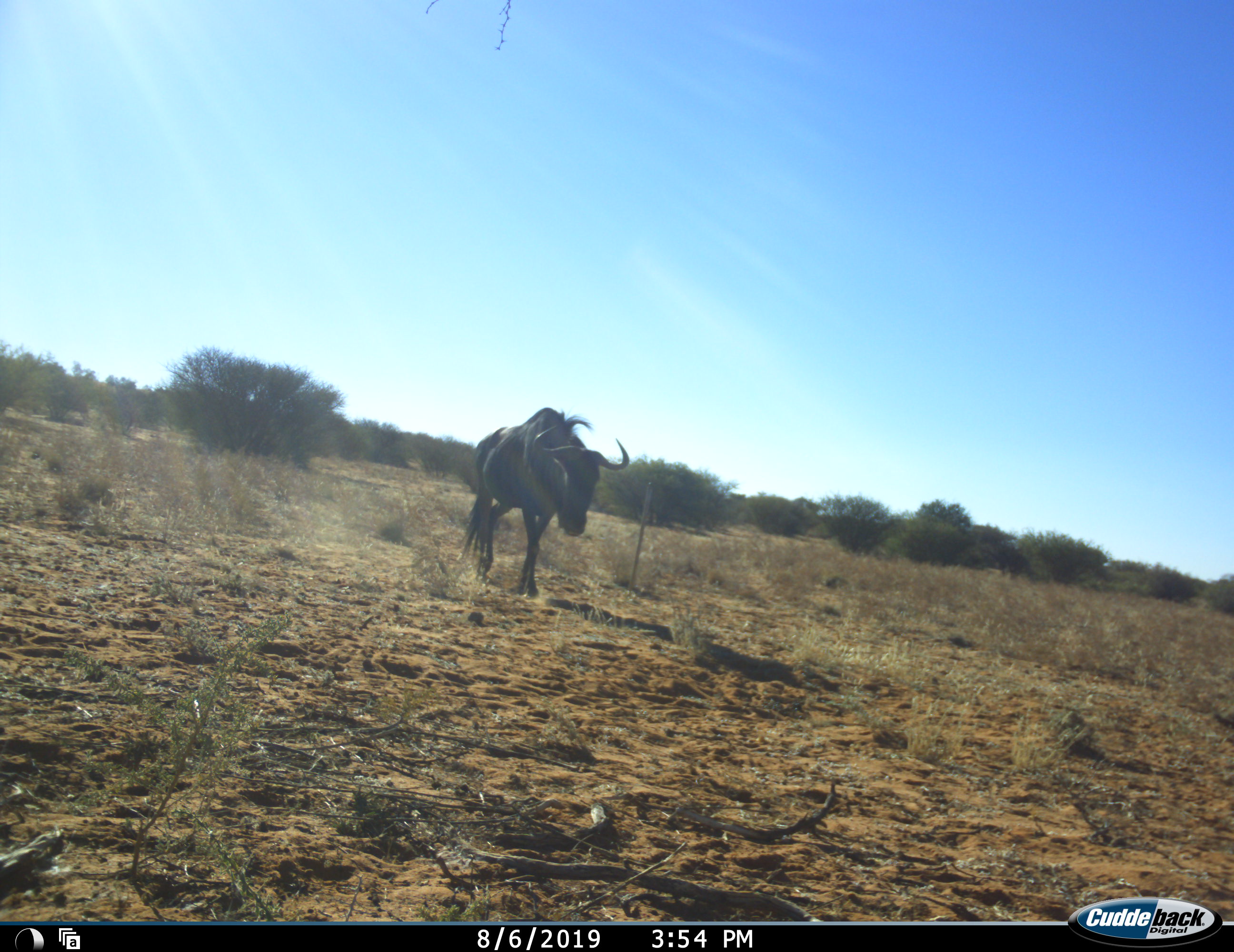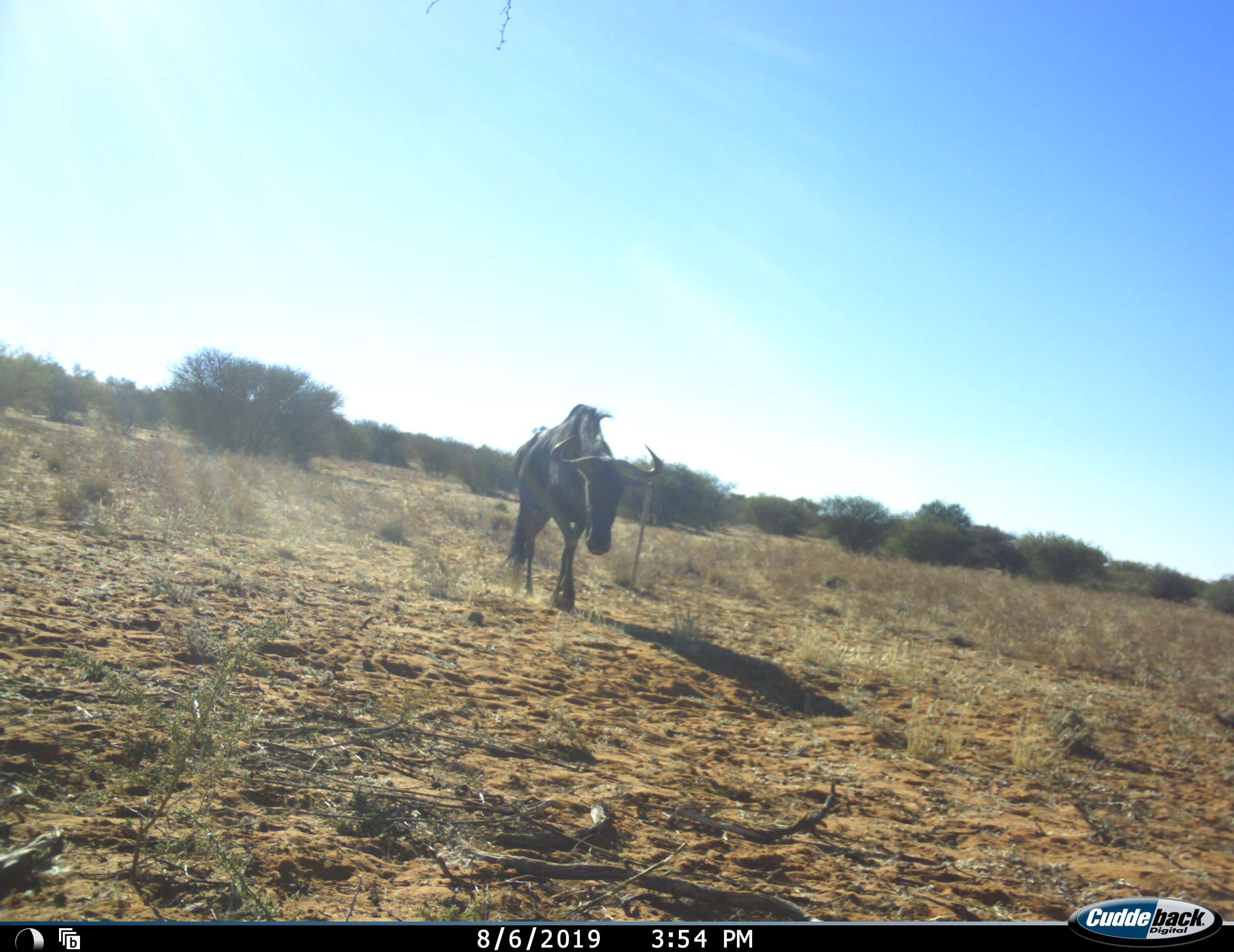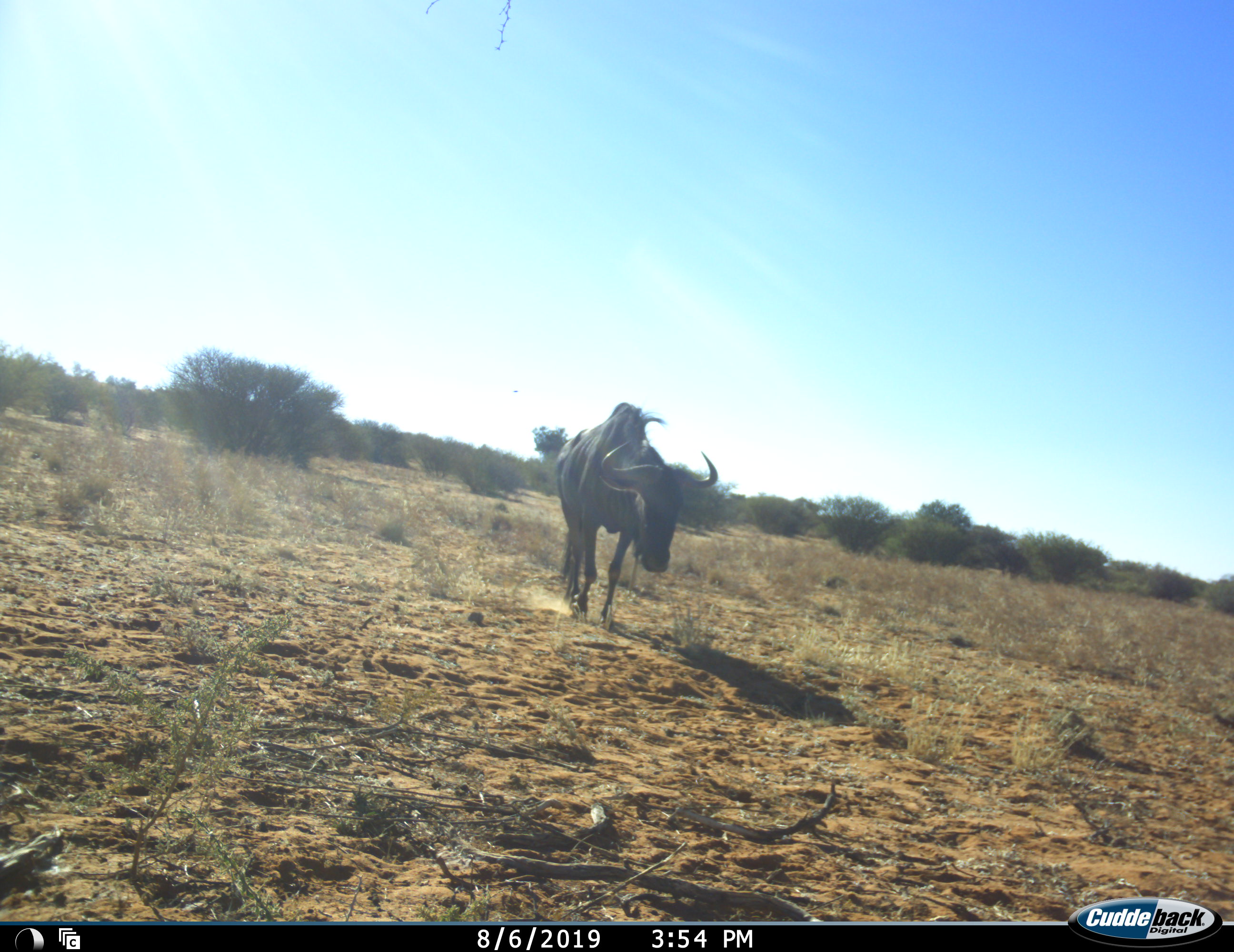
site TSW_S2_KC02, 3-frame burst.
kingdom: Animalia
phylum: Chordata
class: Mammalia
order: Artiodactyla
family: Bovidae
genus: Connochaetes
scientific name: Connochaetes taurinus taurinus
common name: blue wildebeest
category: wildebeestblue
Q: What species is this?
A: Wildebeestblue (blue wildebeest) (Connochaetes taurinus taurinus).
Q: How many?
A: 1.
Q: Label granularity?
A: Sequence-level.